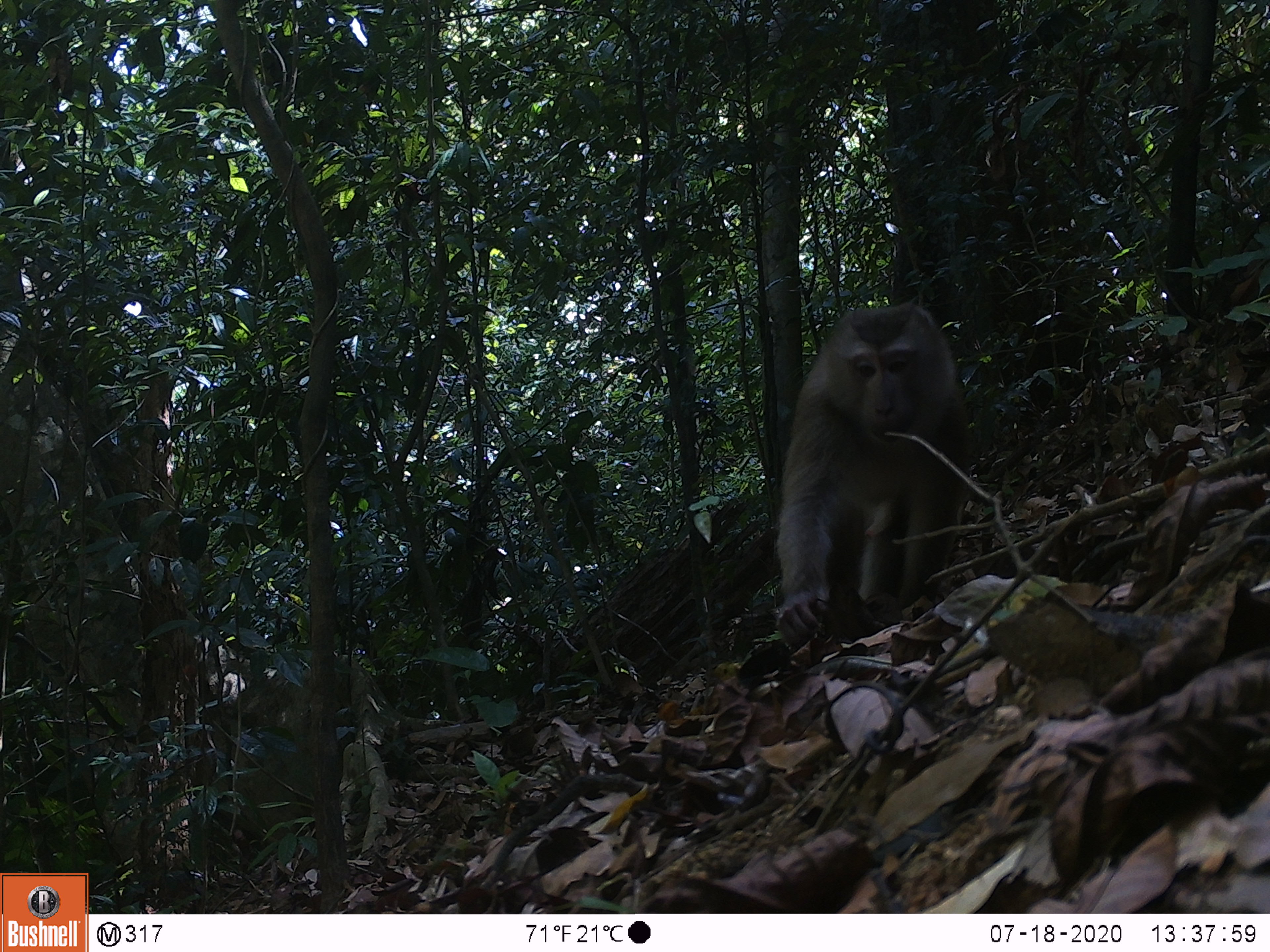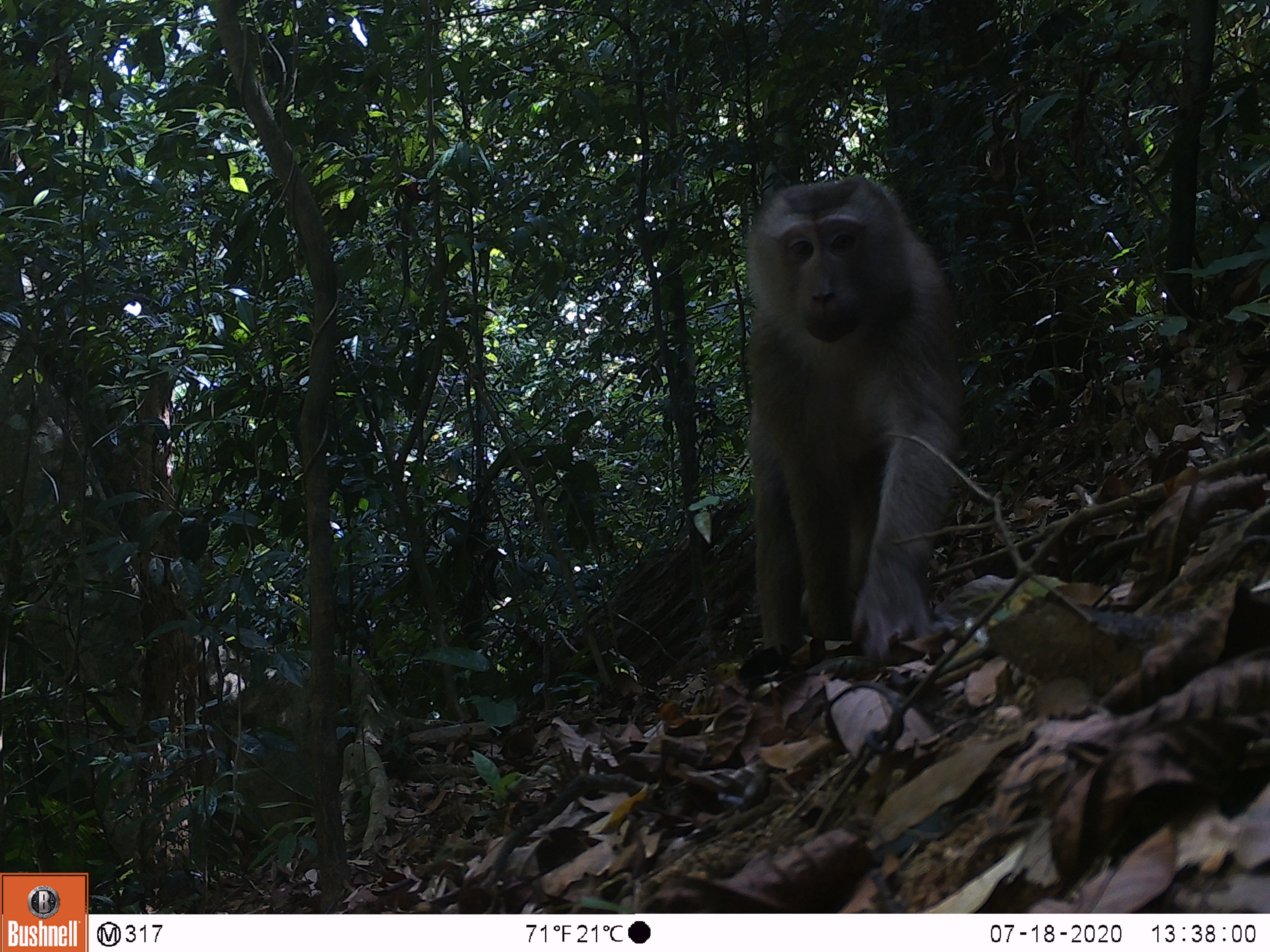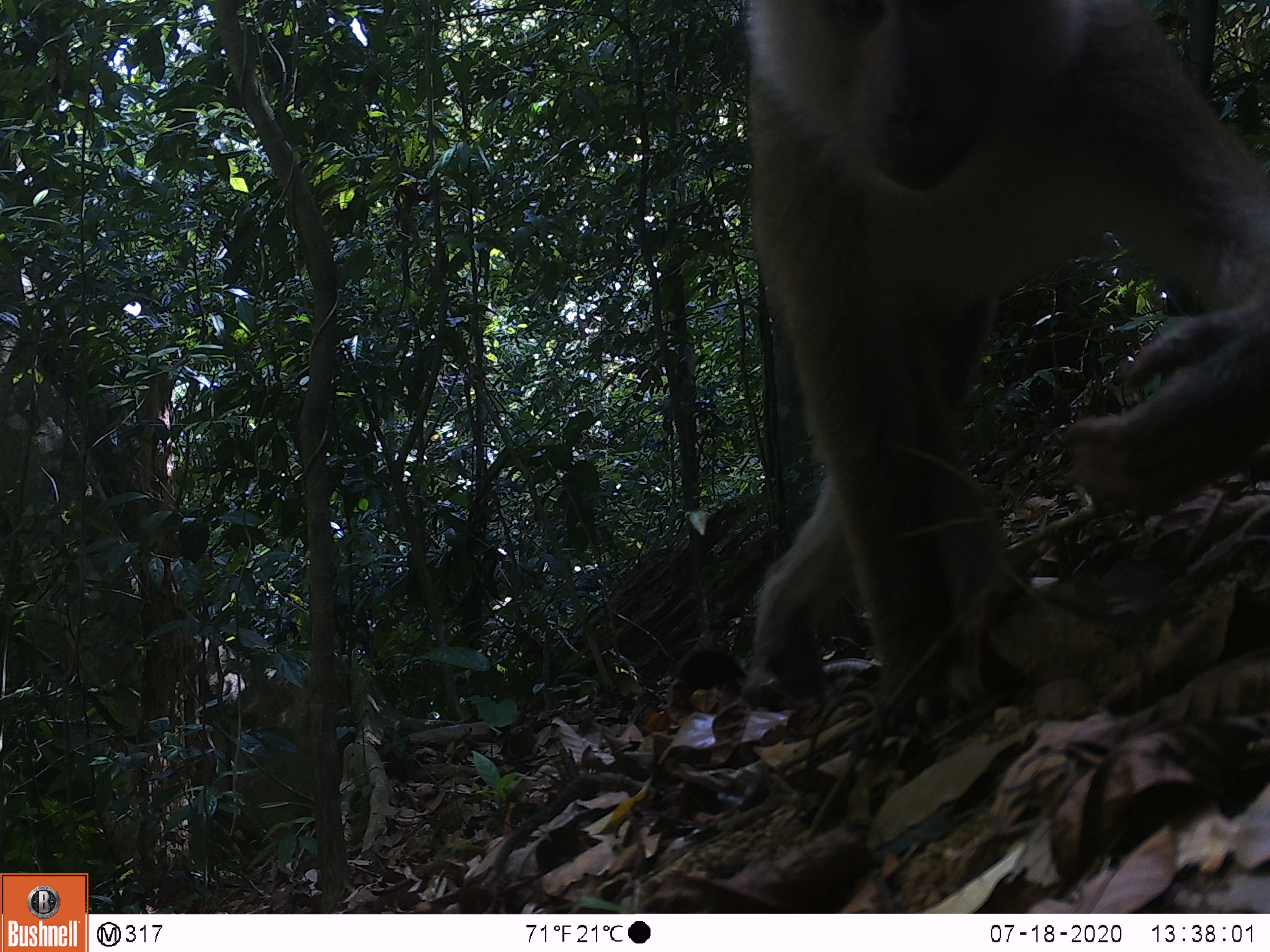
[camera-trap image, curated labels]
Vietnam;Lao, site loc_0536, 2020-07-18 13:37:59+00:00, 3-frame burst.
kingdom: Animalia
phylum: Chordata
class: Mammalia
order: Primates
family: Cercopithecidae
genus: Macaca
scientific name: Macaca nemestrina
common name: pig-tailed macaque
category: pig tailed macaque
Pig tailed macaque (pig-tailed macaque) (Macaca nemestrina). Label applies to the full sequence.